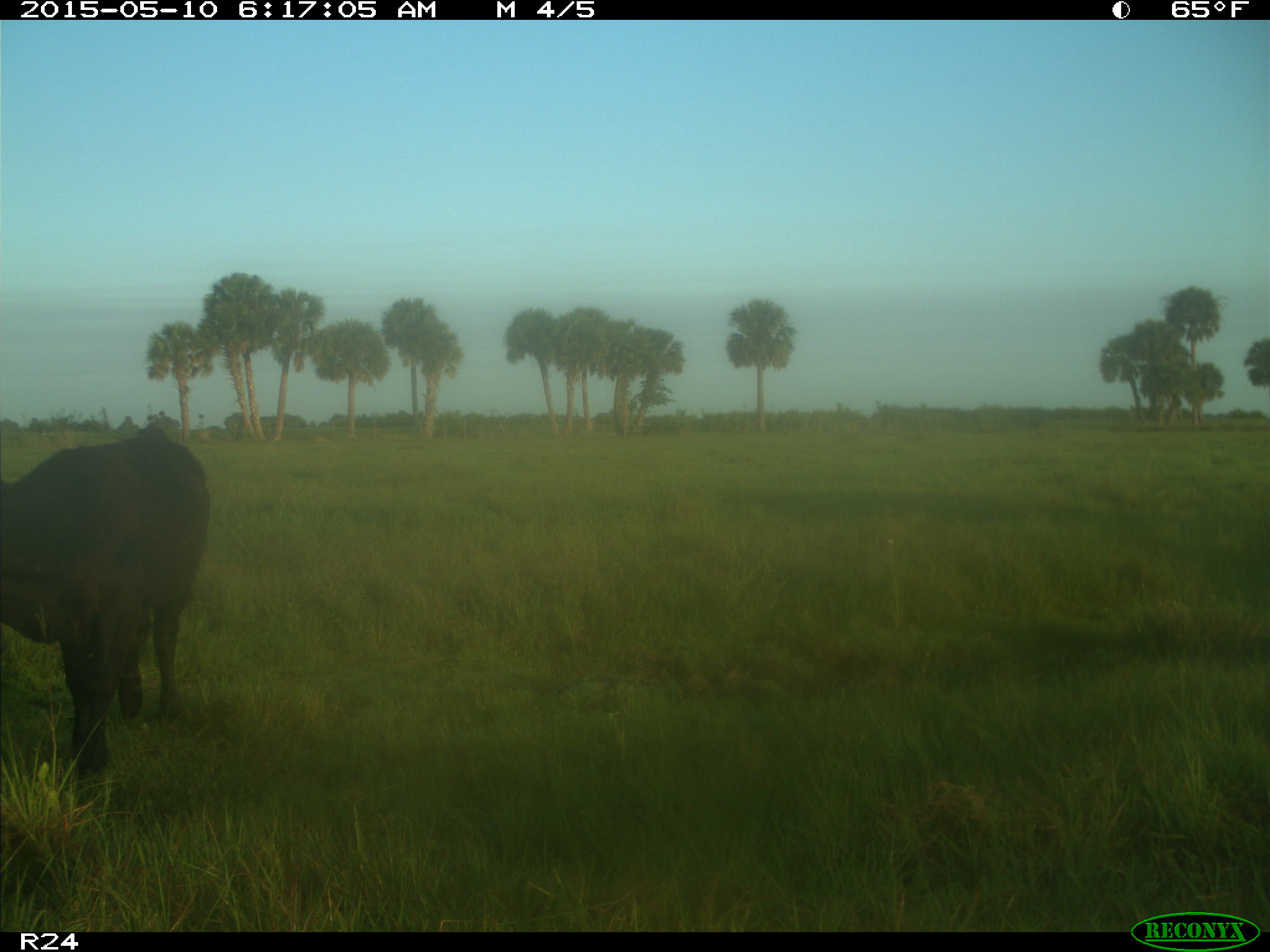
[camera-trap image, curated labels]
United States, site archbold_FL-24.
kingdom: Animalia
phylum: Chordata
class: Mammalia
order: Artiodactyla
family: Bovidae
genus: Bos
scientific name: Bos taurus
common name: domestic cow